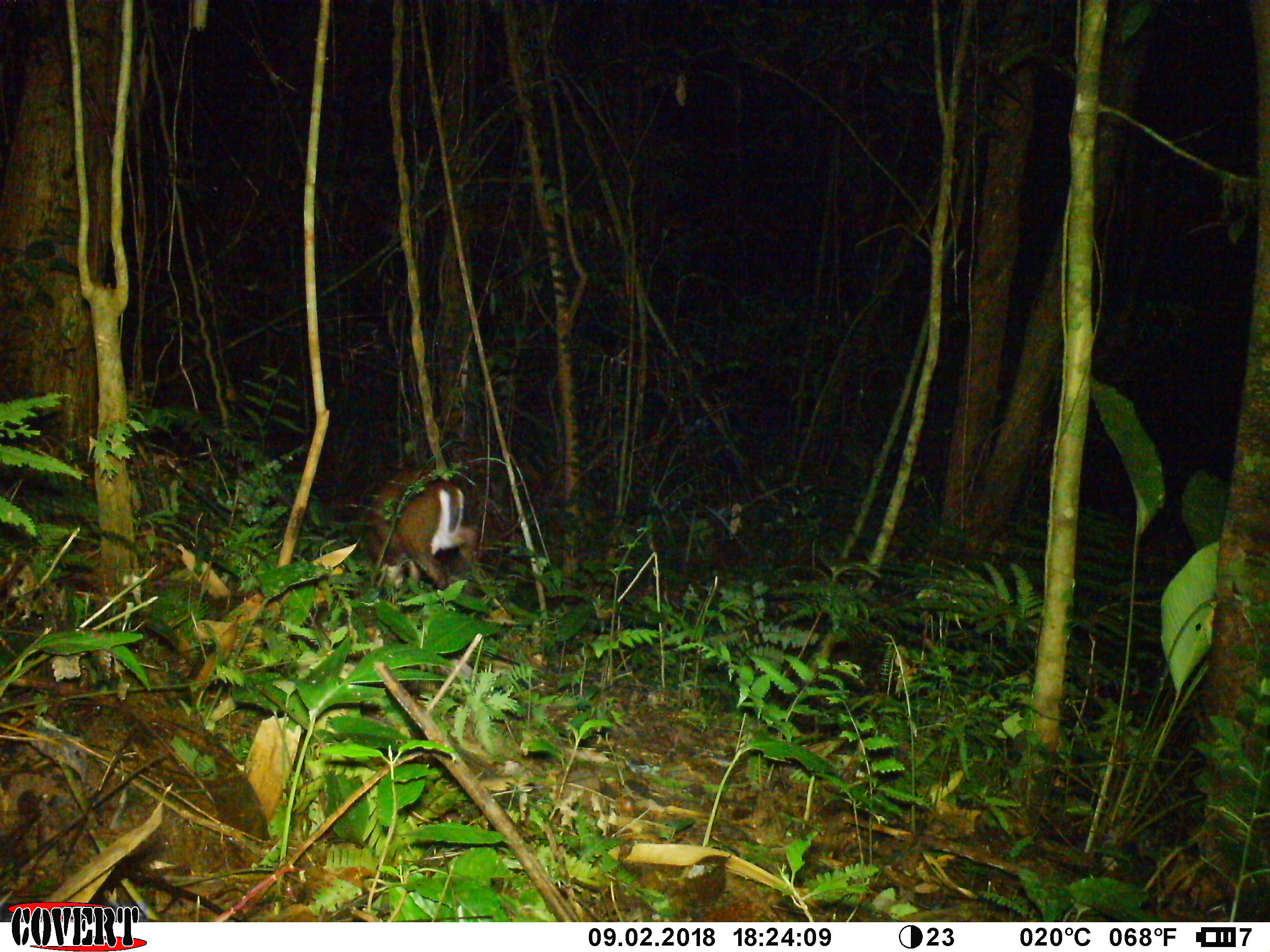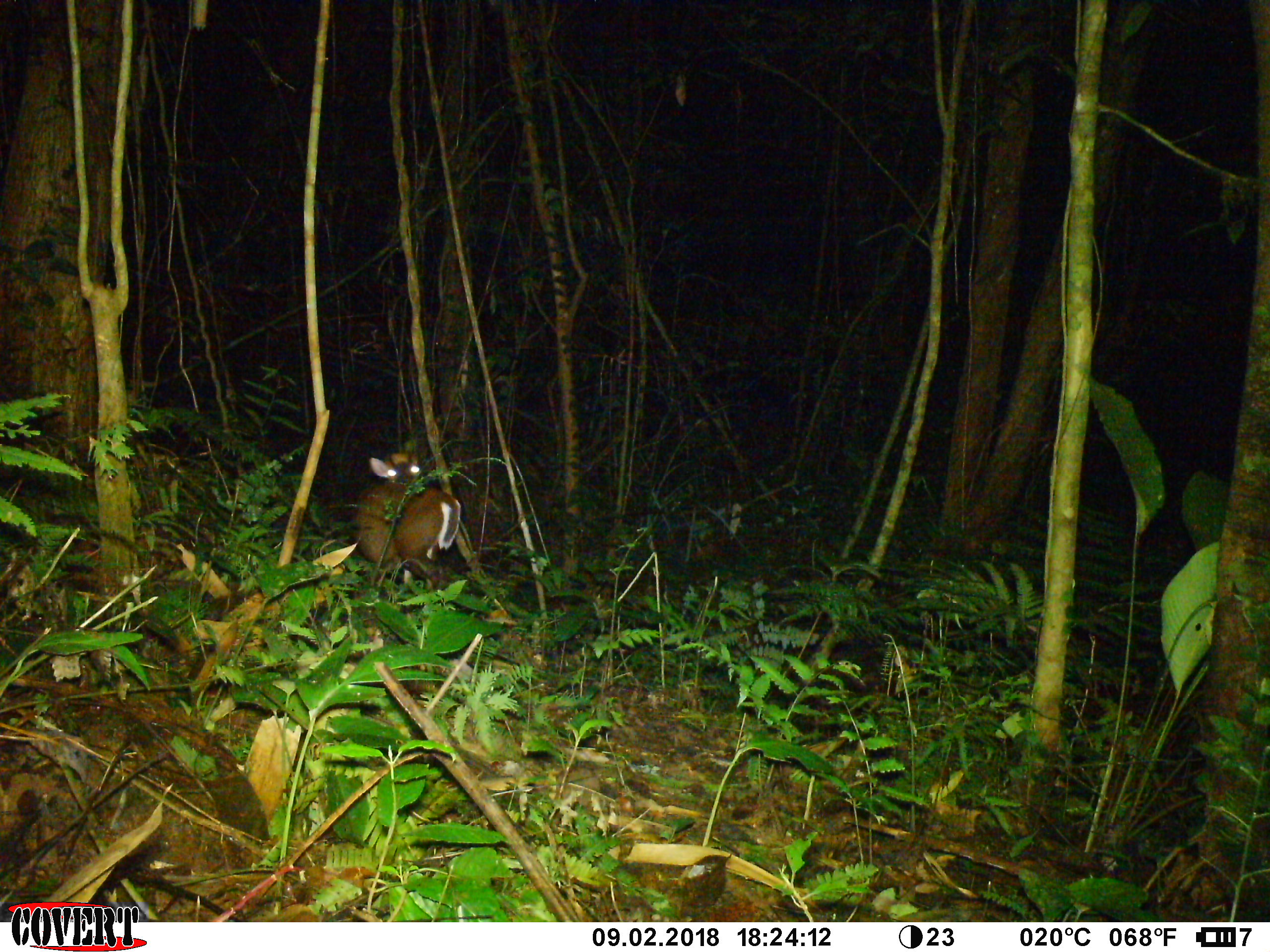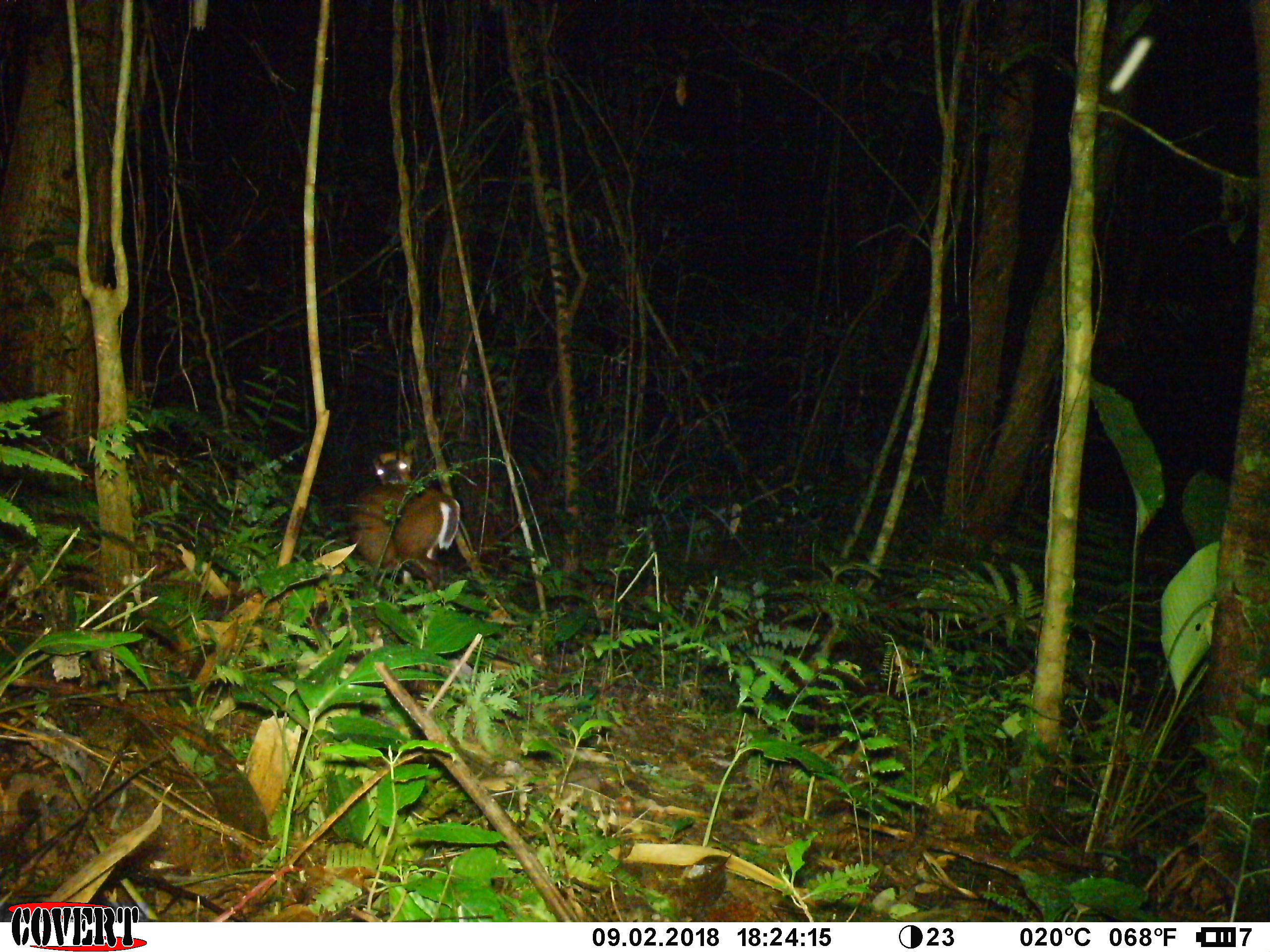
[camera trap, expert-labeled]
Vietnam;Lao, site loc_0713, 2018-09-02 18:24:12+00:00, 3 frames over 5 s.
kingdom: Animalia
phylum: Chordata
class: Mammalia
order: Artiodactyla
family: Cervidae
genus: Muntiacus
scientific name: Muntiacus rooseveltorum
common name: roosevelt's muntjac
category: roosevelts muntjac group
Roosevelts muntjac group (roosevelt's muntjac) (Muntiacus rooseveltorum). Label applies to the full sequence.